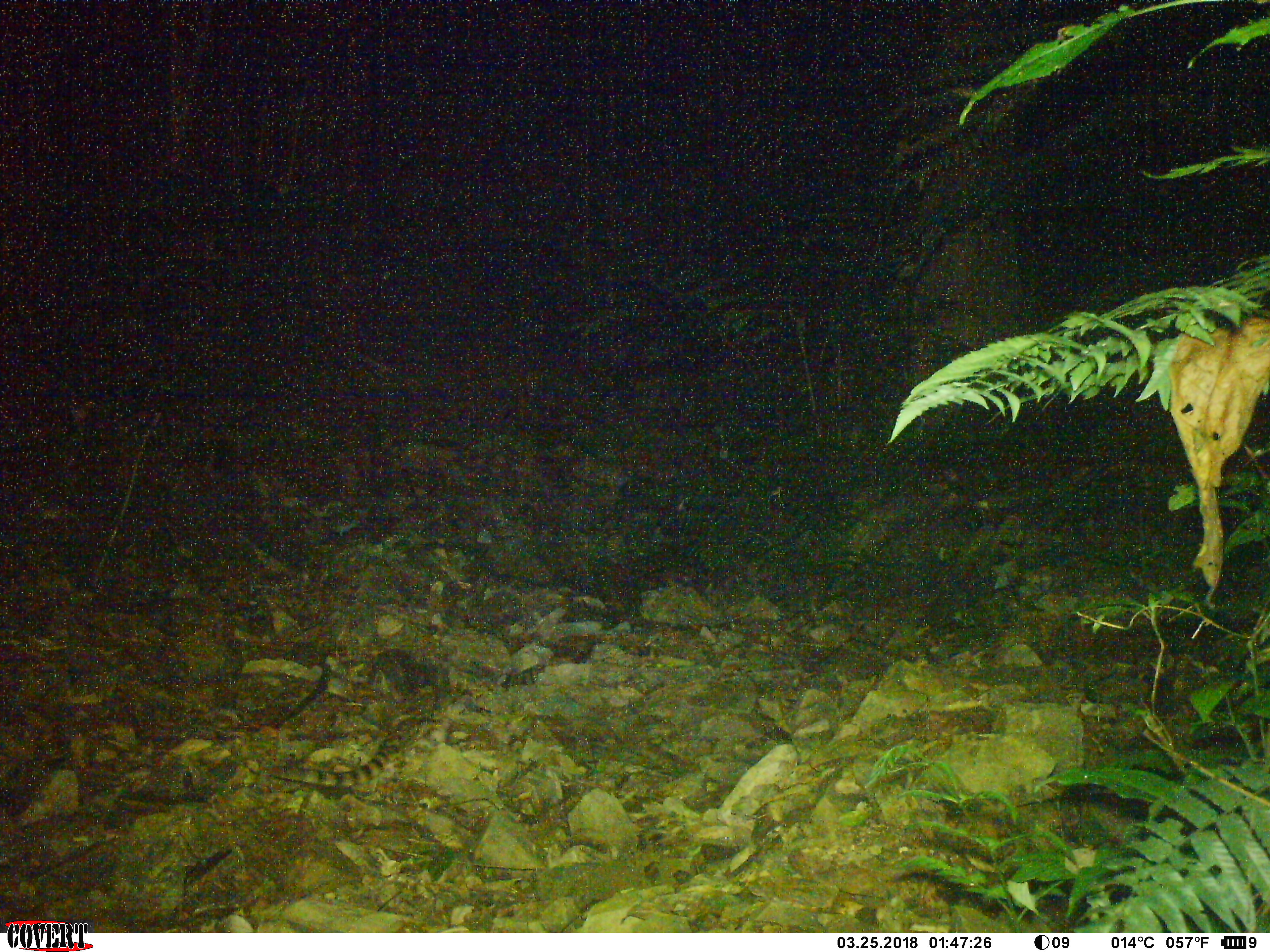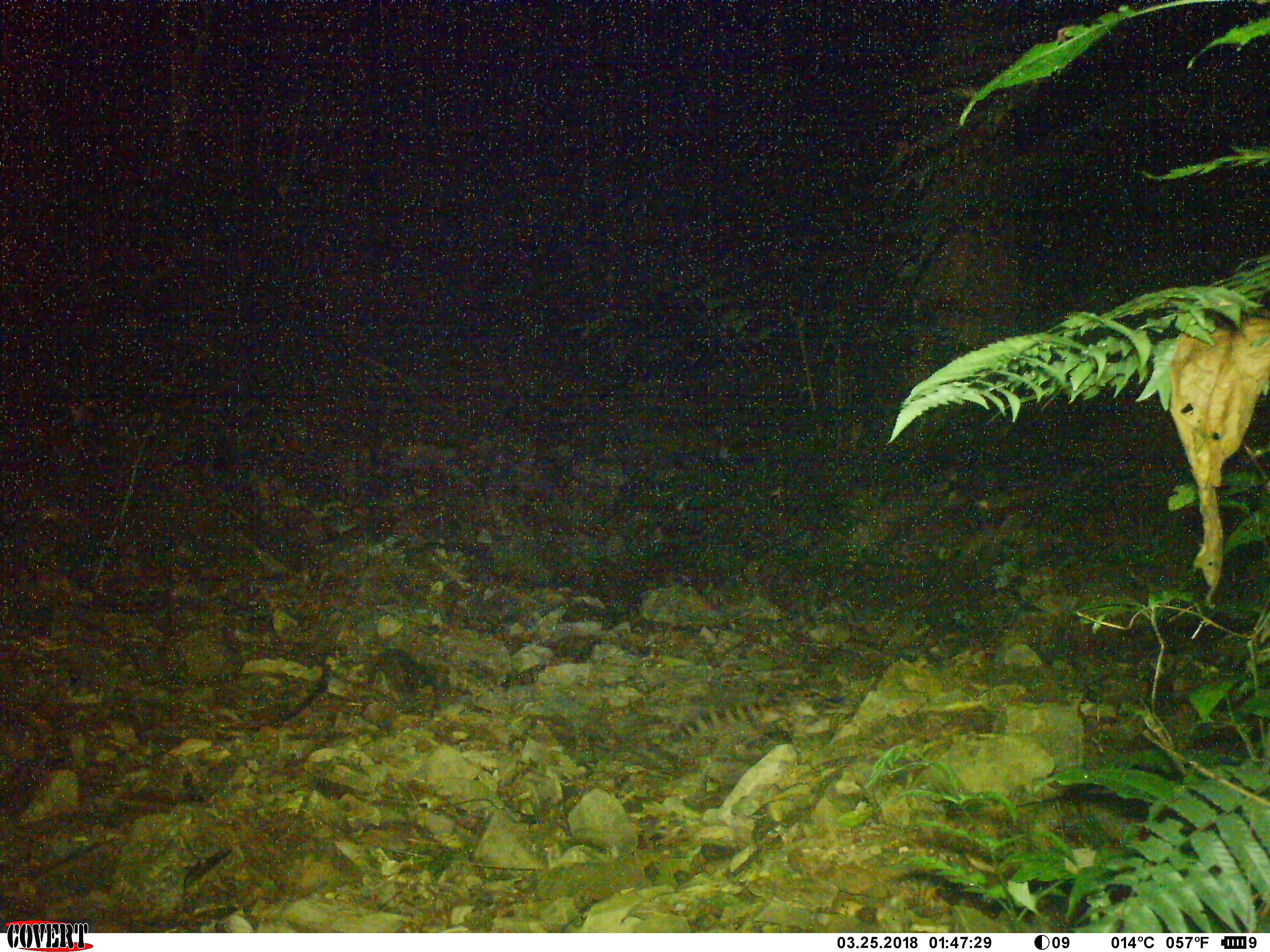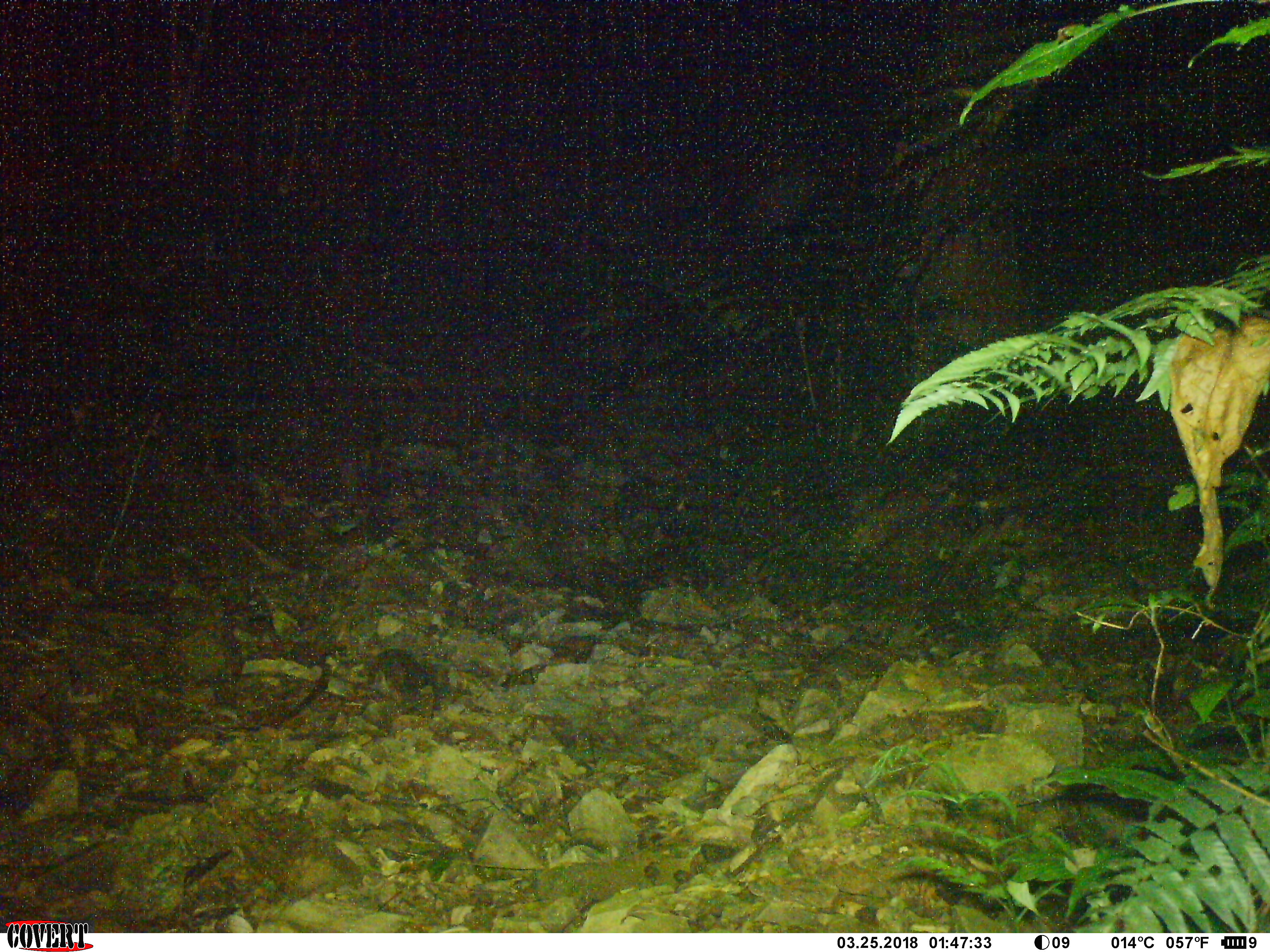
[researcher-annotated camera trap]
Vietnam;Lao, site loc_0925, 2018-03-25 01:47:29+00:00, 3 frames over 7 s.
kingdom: Animalia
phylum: Chordata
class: Mammalia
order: Carnivora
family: Prionodontidae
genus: Prionodon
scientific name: Prionodon pardicolor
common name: spotted linsang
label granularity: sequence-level